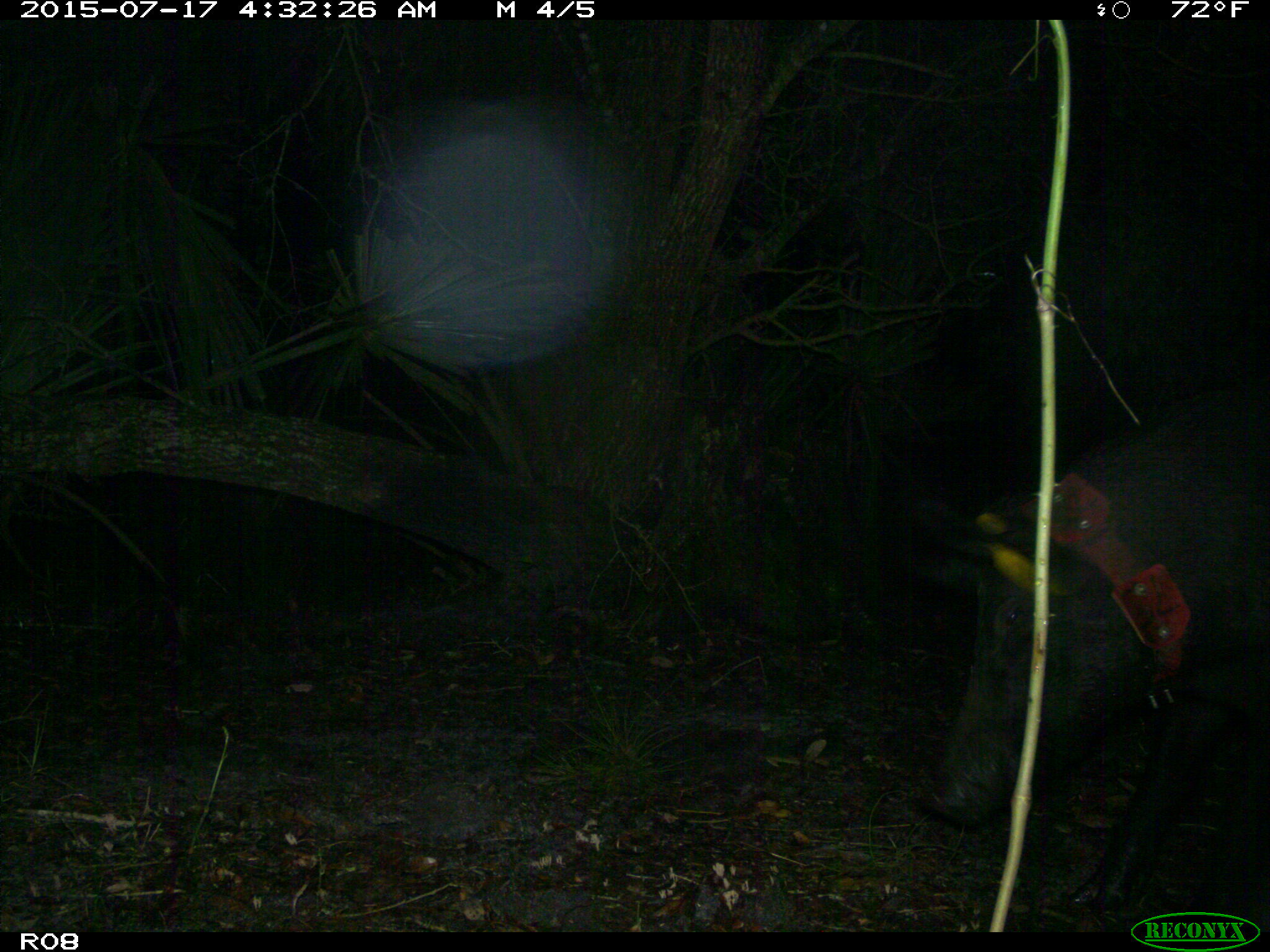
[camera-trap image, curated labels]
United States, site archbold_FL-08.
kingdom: Animalia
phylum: Chordata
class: Mammalia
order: Artiodactyla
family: Suidae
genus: Sus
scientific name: Sus scrofa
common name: wild boar